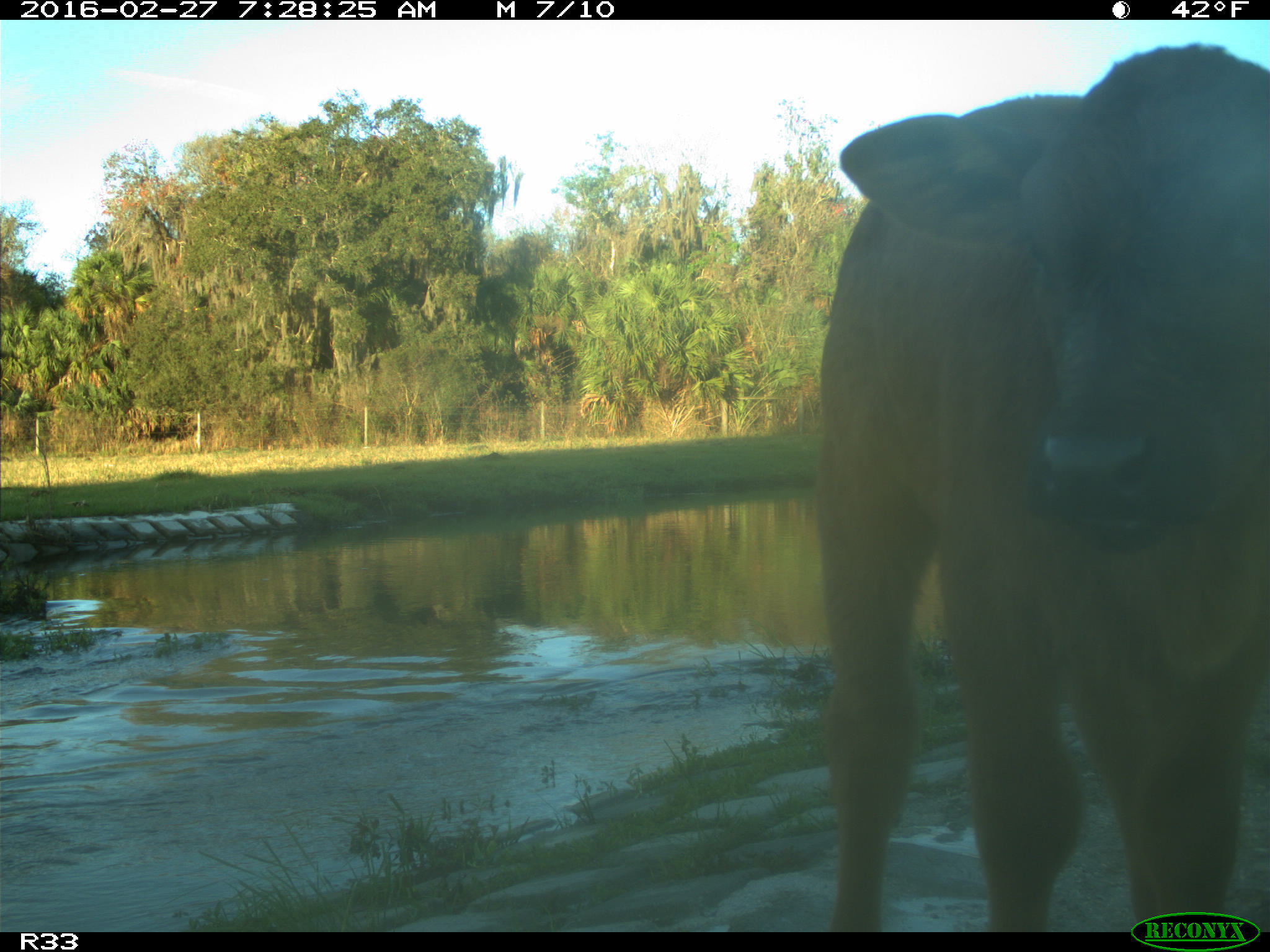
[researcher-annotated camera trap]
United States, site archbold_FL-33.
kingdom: Animalia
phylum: Chordata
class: Mammalia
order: Artiodactyla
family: Bovidae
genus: Bos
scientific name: Bos taurus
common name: domestic cow